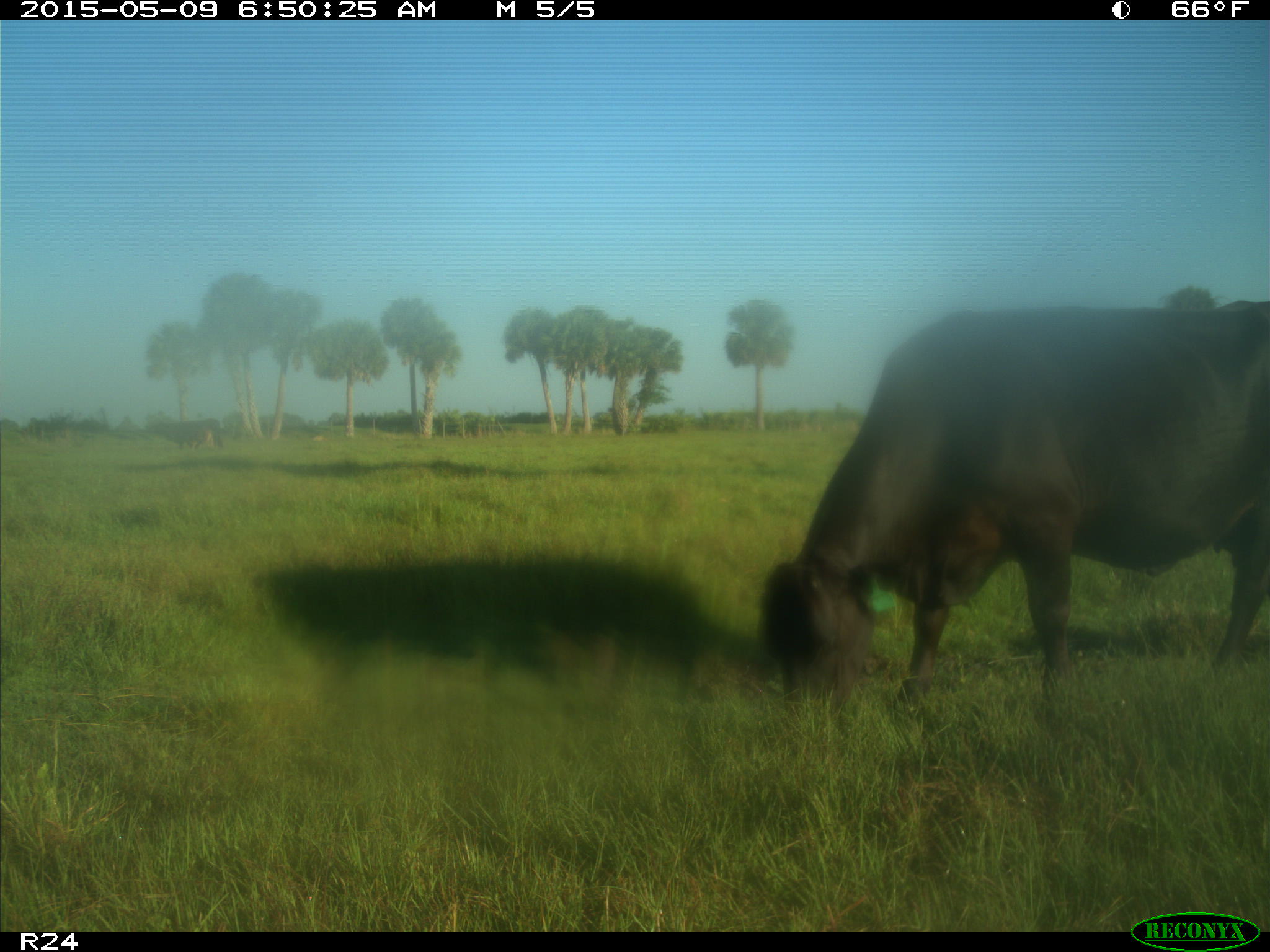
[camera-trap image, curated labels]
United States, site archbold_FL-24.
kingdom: Animalia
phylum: Chordata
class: Mammalia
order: Artiodactyla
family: Bovidae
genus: Bos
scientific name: Bos taurus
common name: domestic cow